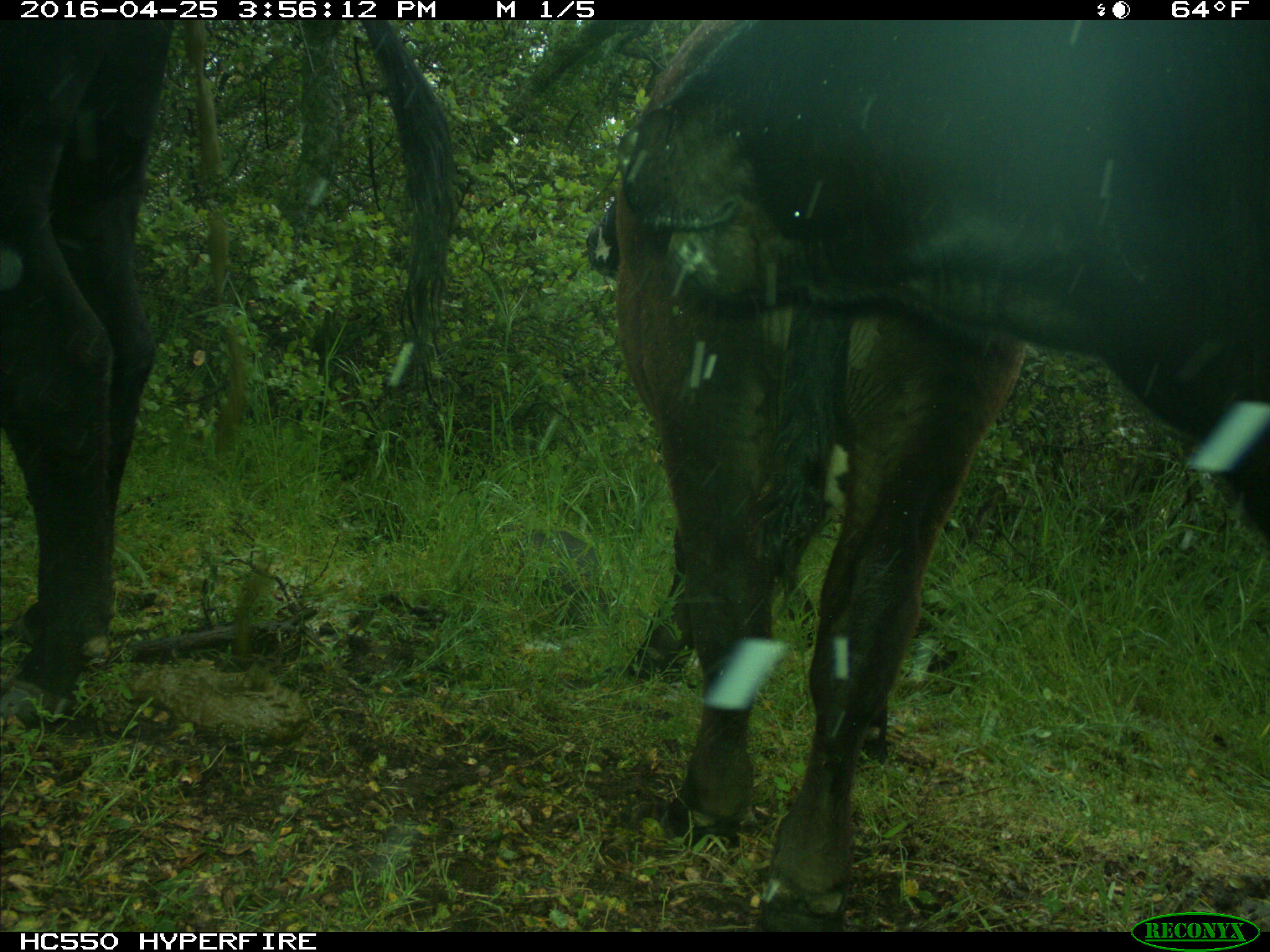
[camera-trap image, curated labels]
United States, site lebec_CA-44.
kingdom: Animalia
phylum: Chordata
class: Mammalia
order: Artiodactyla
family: Bovidae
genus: Bos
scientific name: Bos taurus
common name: domestic cow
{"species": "Bos taurus (domestic cow)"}